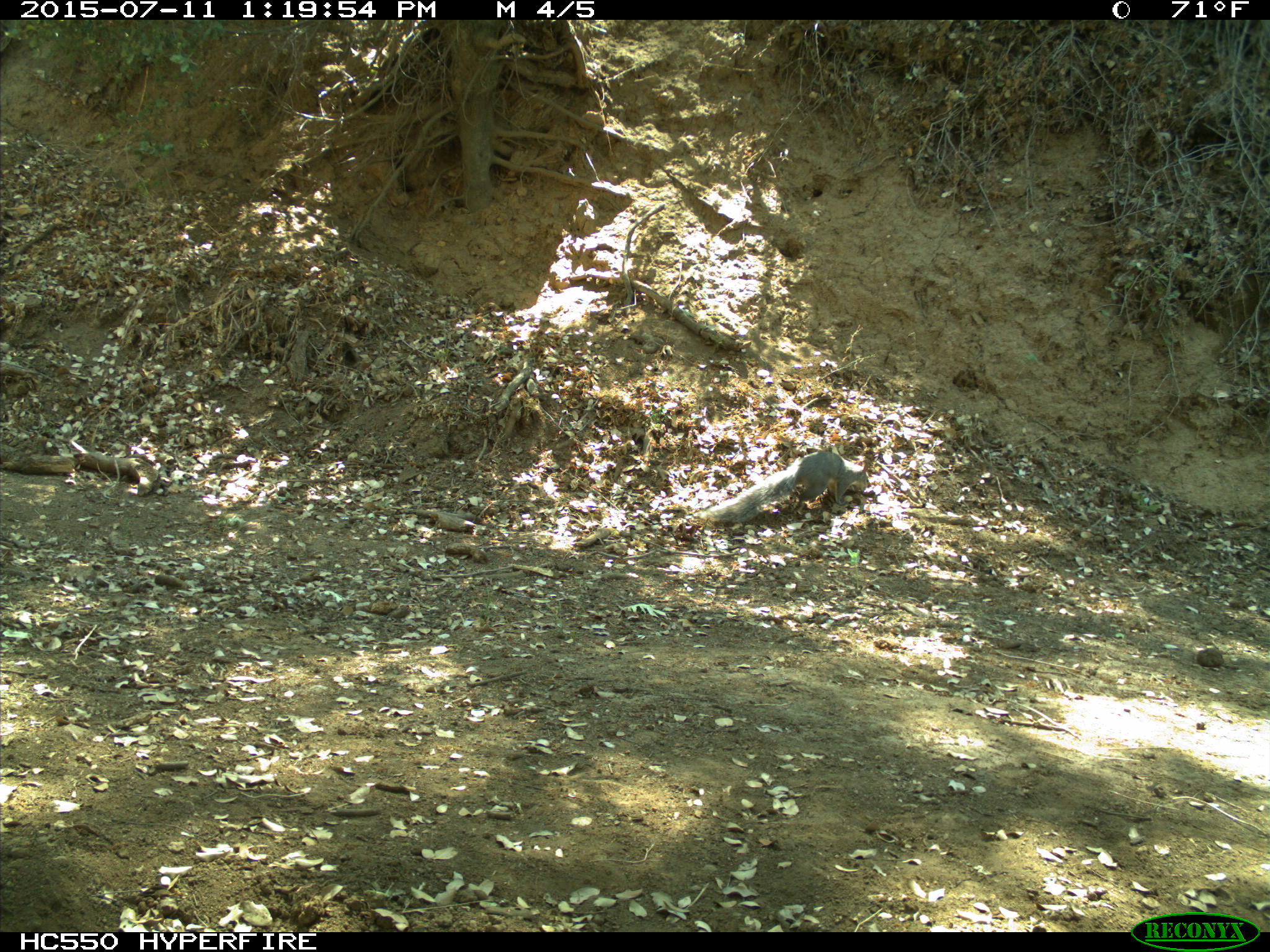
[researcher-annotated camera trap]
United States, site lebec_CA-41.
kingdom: Animalia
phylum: Chordata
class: Mammalia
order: Rodentia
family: Sciuridae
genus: Sciurus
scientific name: Sciurus carolinensis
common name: eastern gray squirrel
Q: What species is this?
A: Sciurus carolinensis (eastern gray squirrel).